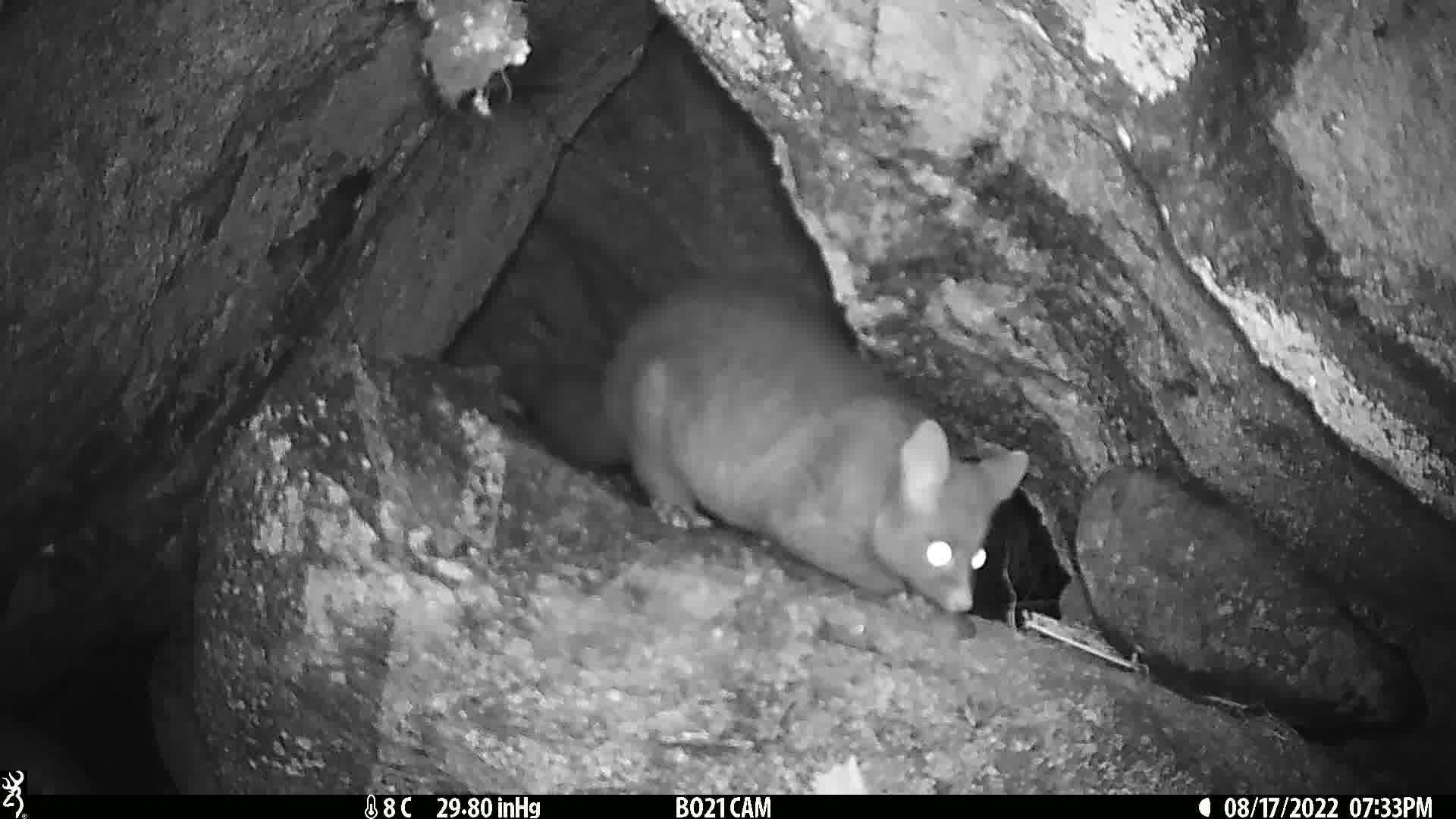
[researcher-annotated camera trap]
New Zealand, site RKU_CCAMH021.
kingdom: Animalia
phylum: Chordata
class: Mammalia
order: Diprotodontia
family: Phalangeridae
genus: Trichosurus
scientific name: Trichosurus vulpecula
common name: common brushtail possum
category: possum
Possum (common brushtail possum) (Trichosurus vulpecula).